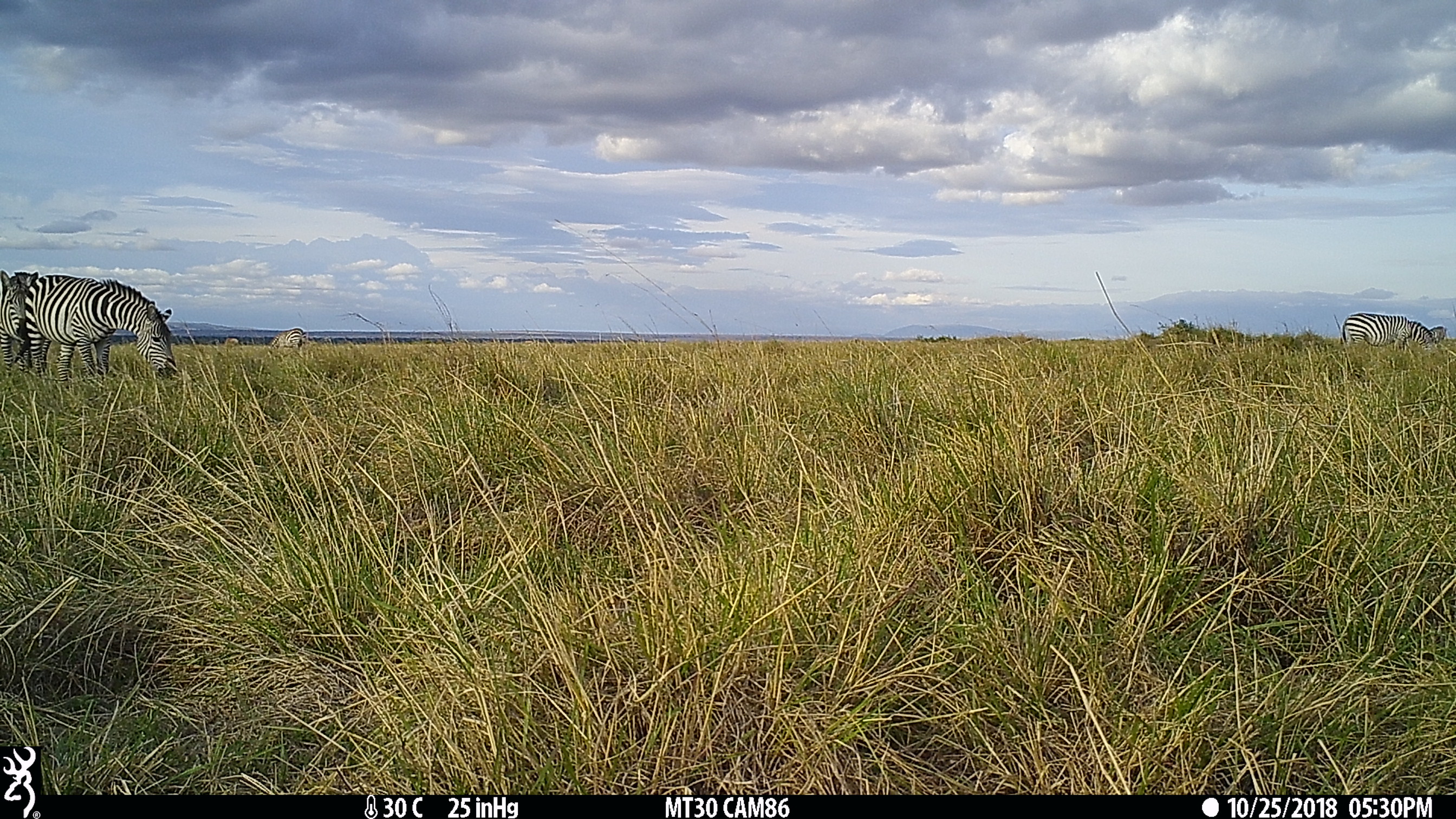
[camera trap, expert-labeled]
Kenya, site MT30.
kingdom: Animalia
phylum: Chordata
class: Mammalia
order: Perissodactyla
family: Equidae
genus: Equus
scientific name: Equus quagga burchellii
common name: burchell's zebra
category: zebra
Zebra (burchell's zebra) (Equus quagga burchellii).